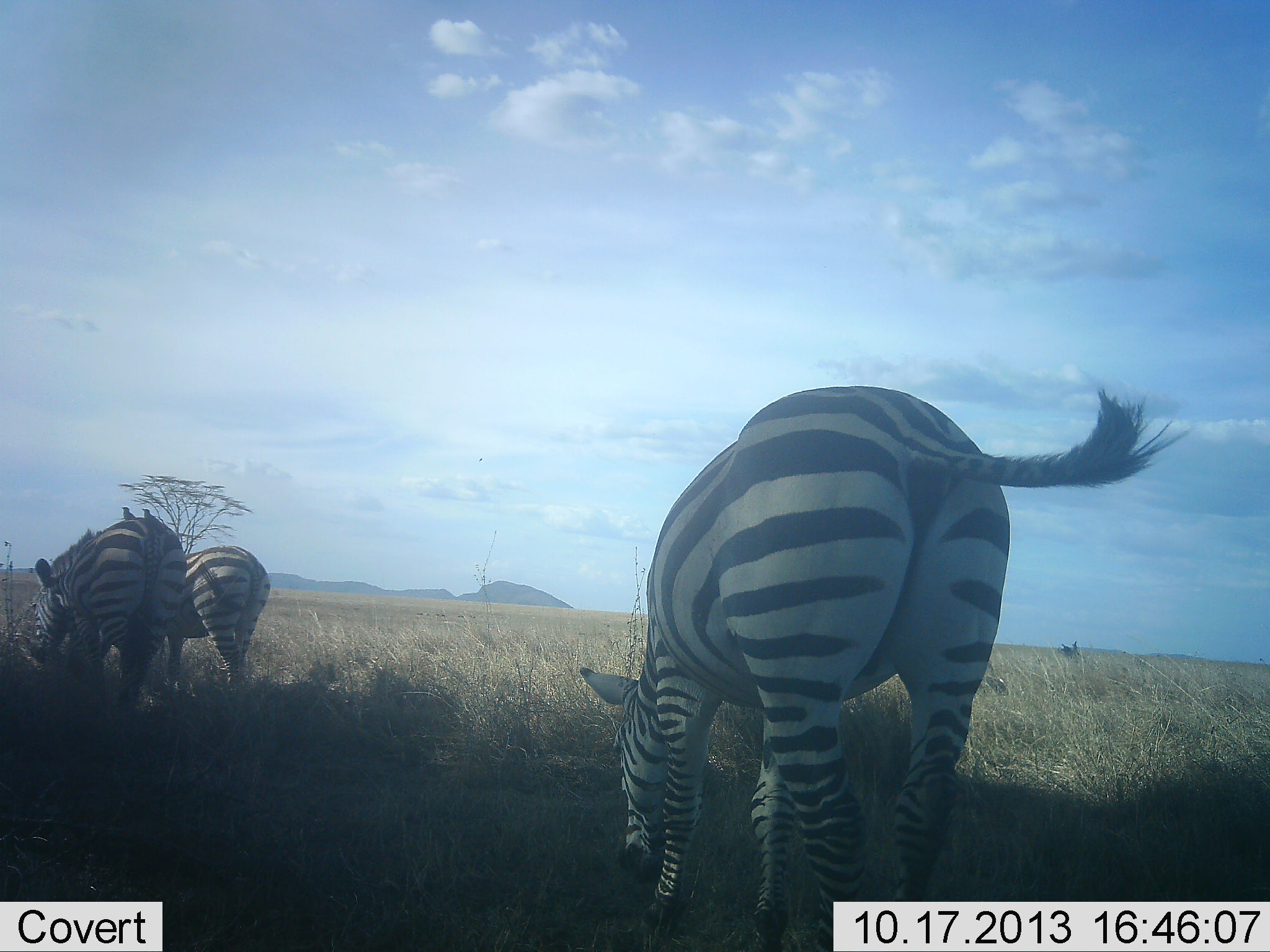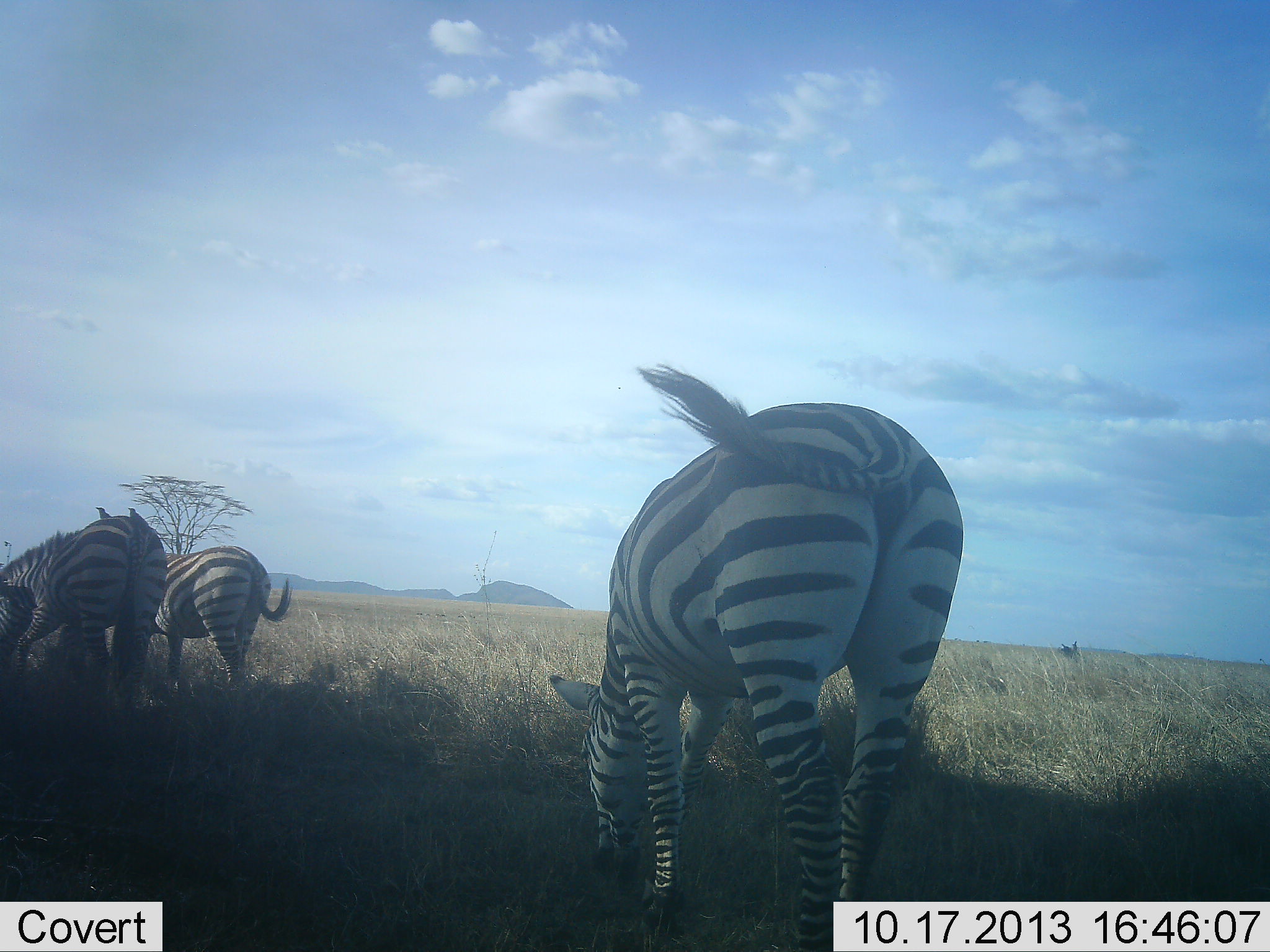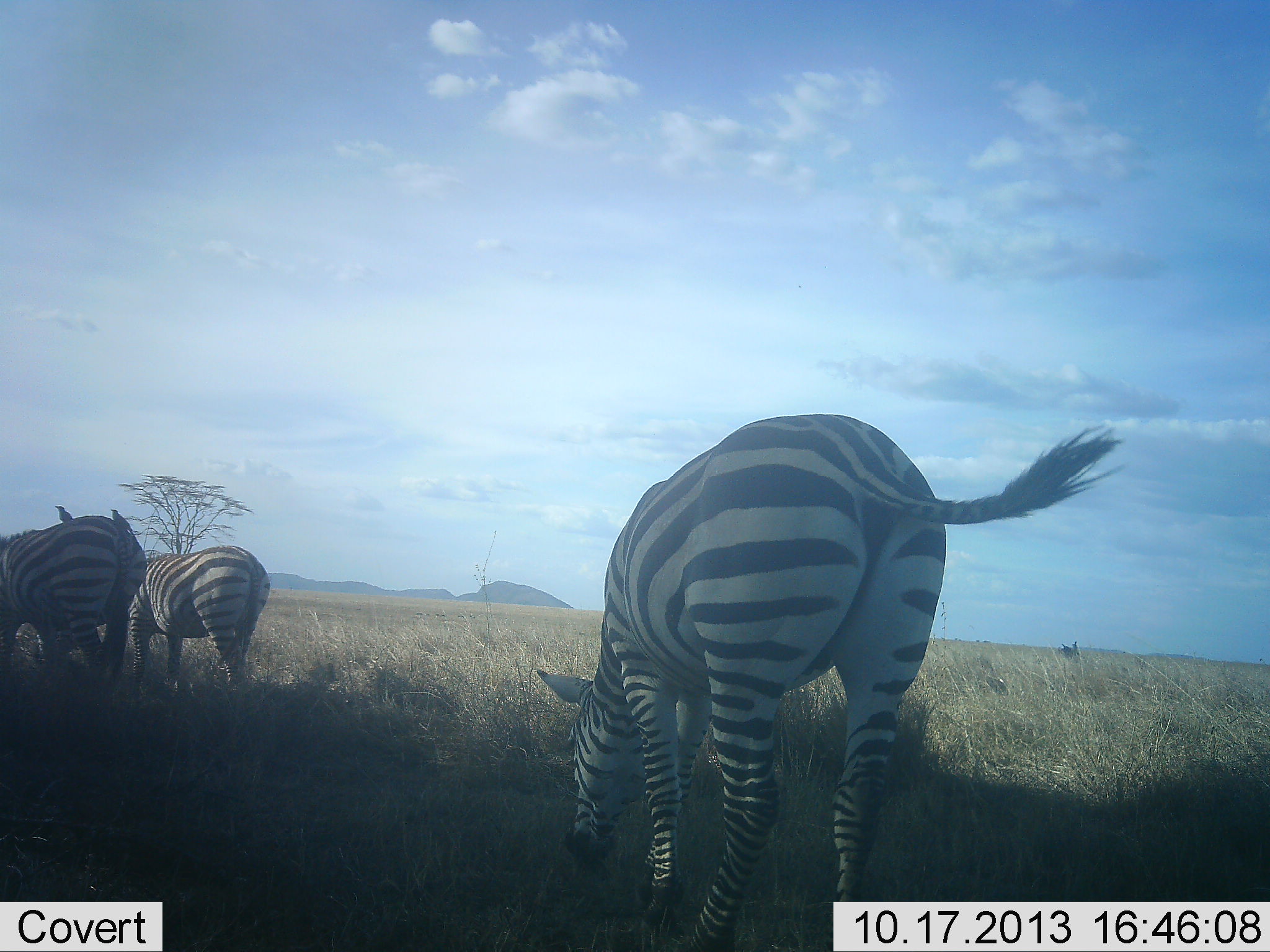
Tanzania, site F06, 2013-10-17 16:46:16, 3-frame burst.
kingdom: Animalia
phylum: Chordata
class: Mammalia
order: Perissodactyla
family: Equidae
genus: Equus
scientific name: Equus quagga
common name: plains zebra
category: zebra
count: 3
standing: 20%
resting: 0%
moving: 33%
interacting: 0%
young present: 0%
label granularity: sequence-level